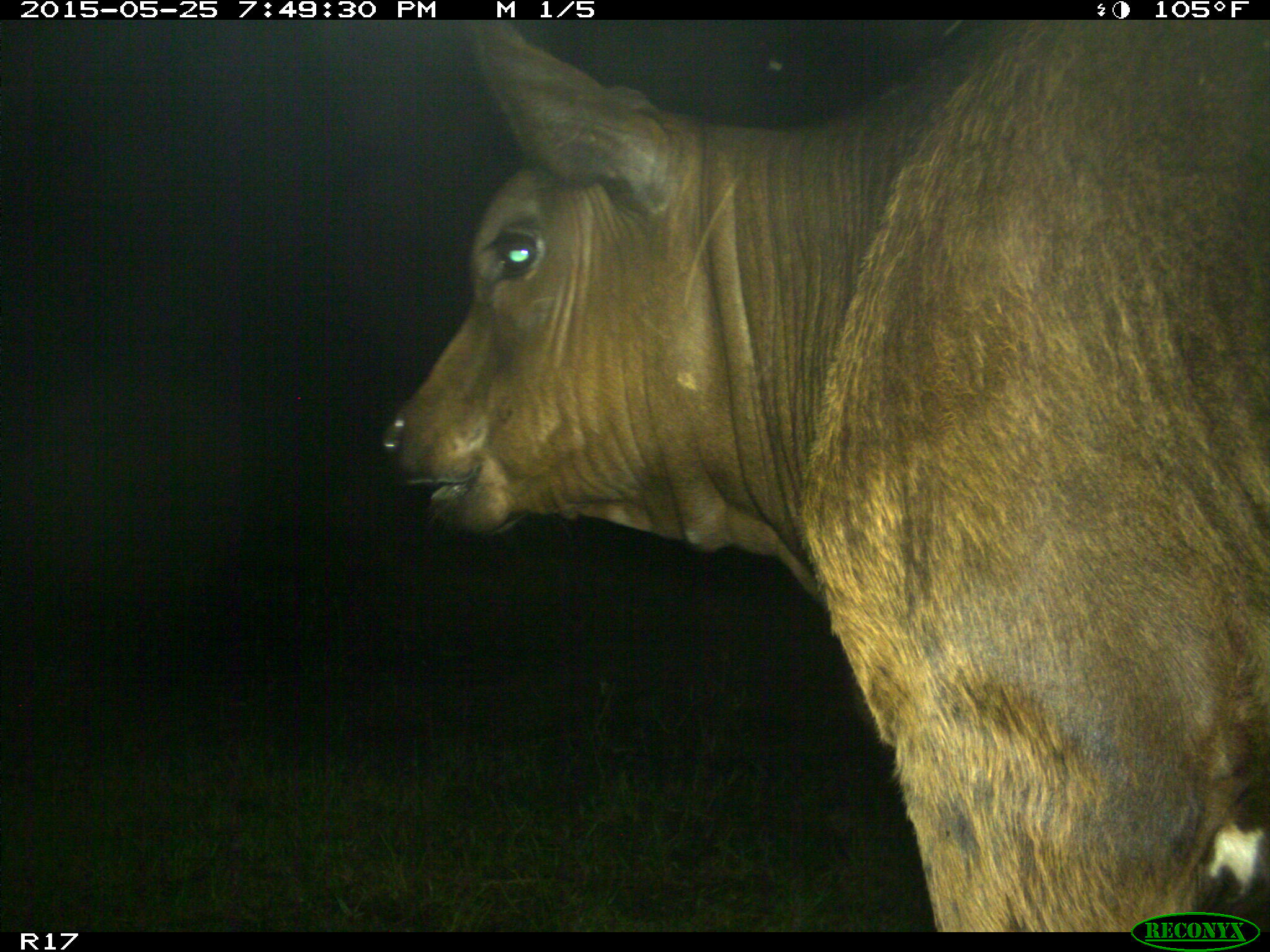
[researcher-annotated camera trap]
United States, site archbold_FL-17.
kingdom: Animalia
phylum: Chordata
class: Mammalia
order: Artiodactyla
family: Bovidae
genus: Bos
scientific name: Bos taurus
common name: domestic cow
Bos taurus (domestic cow).